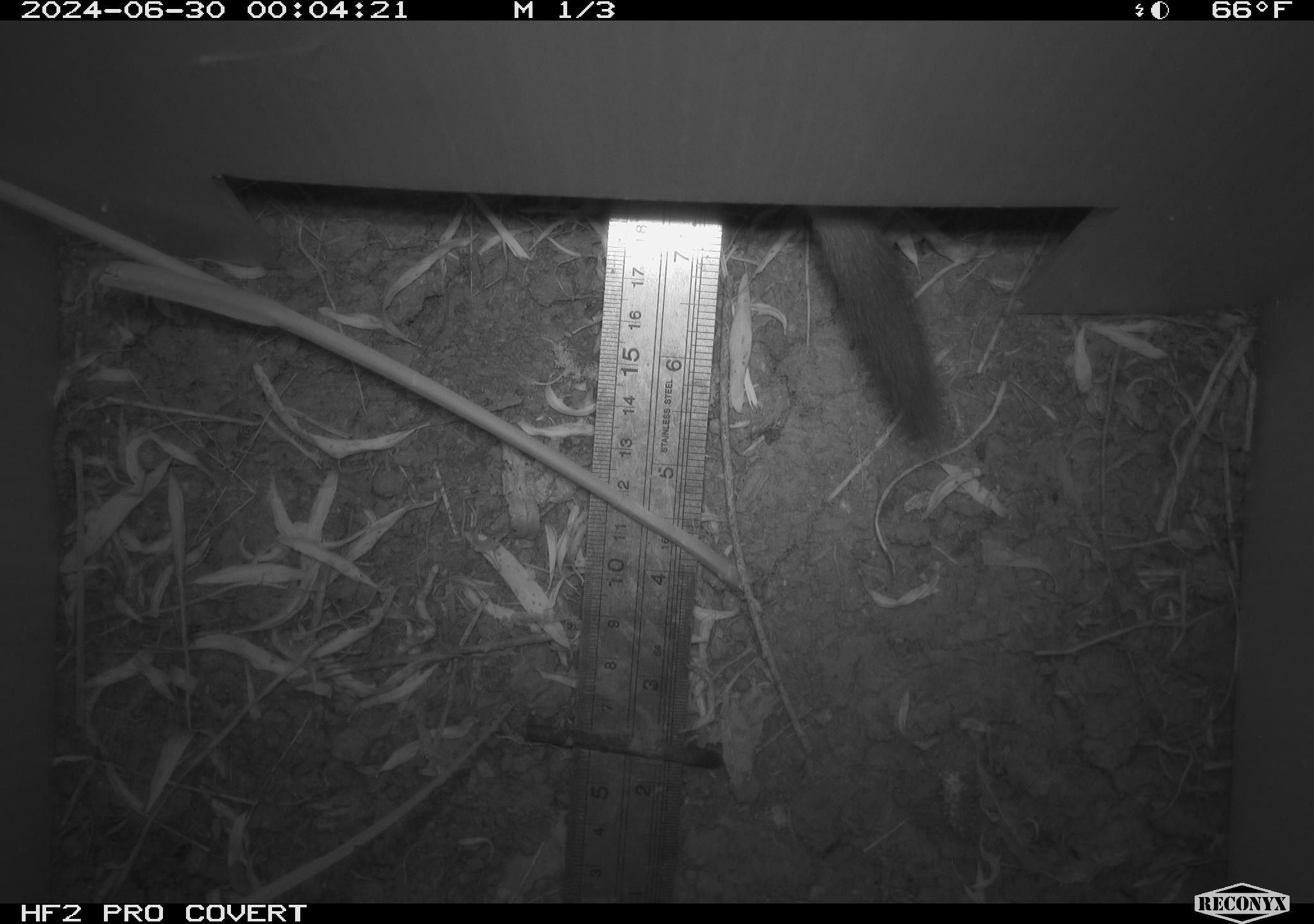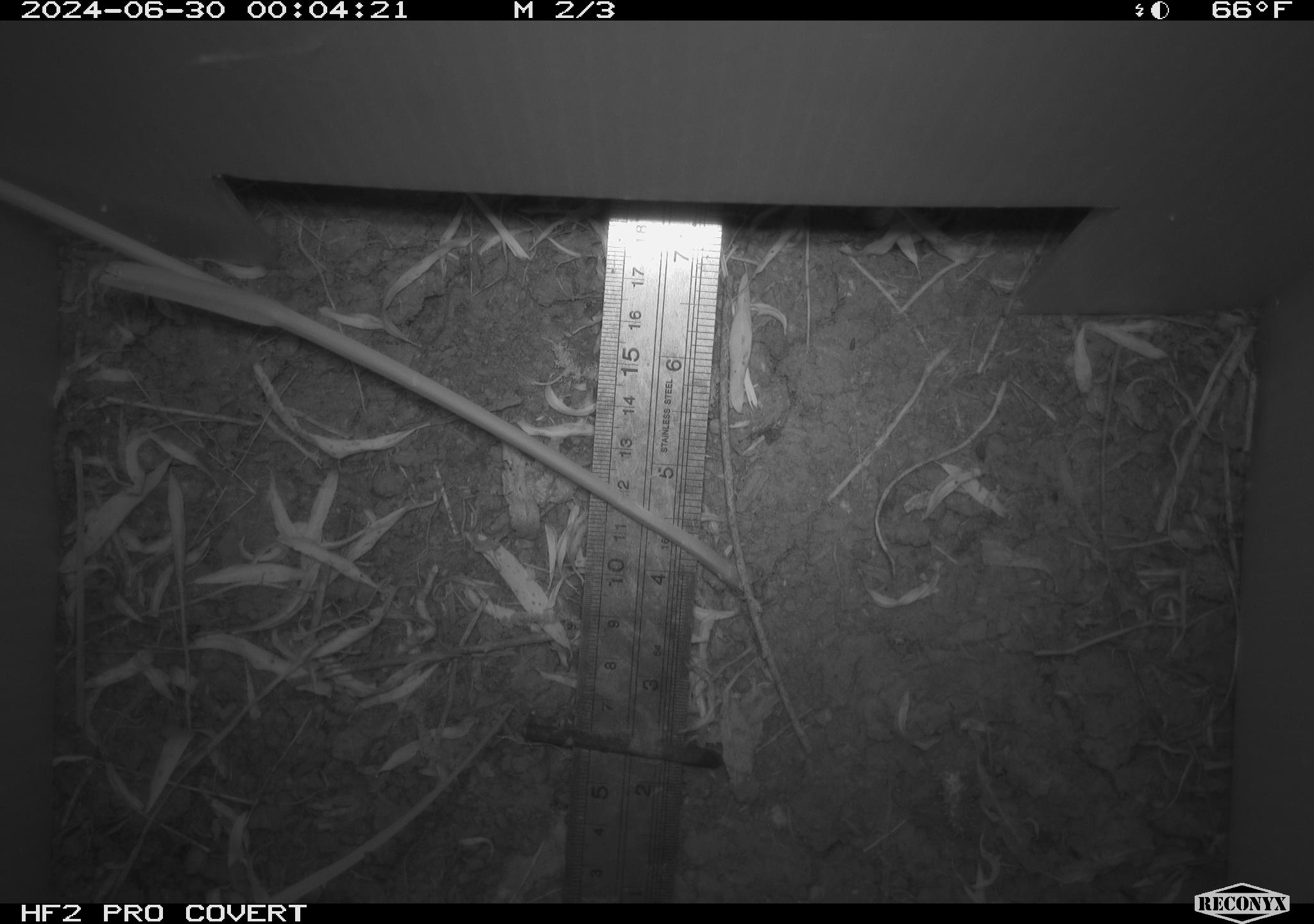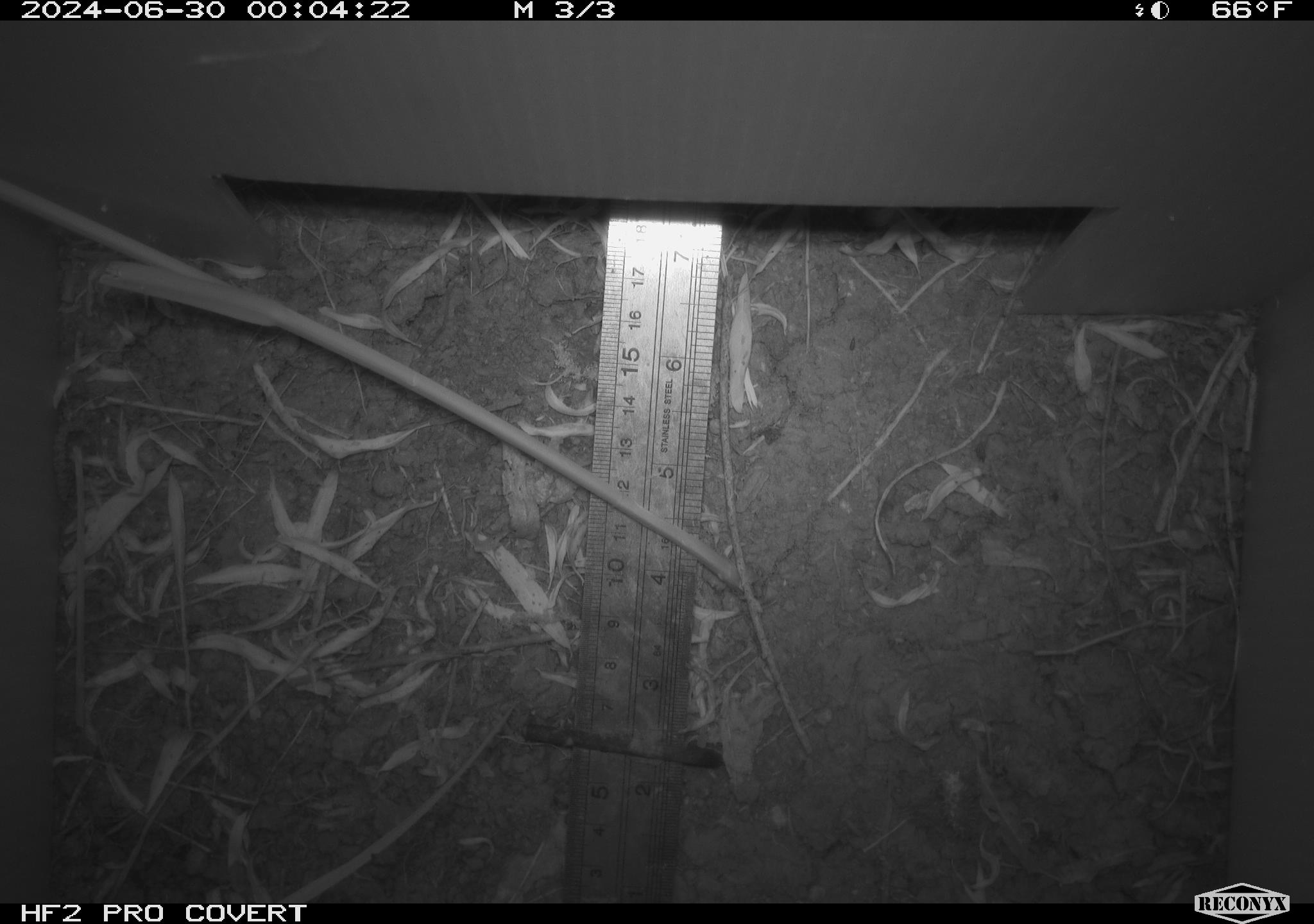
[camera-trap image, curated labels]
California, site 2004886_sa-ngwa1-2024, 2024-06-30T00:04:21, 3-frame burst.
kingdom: Animalia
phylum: Chordata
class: Mammalia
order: Carnivora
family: Mustelidae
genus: Neogale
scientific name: Neogale frenata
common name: long-tailed weasel